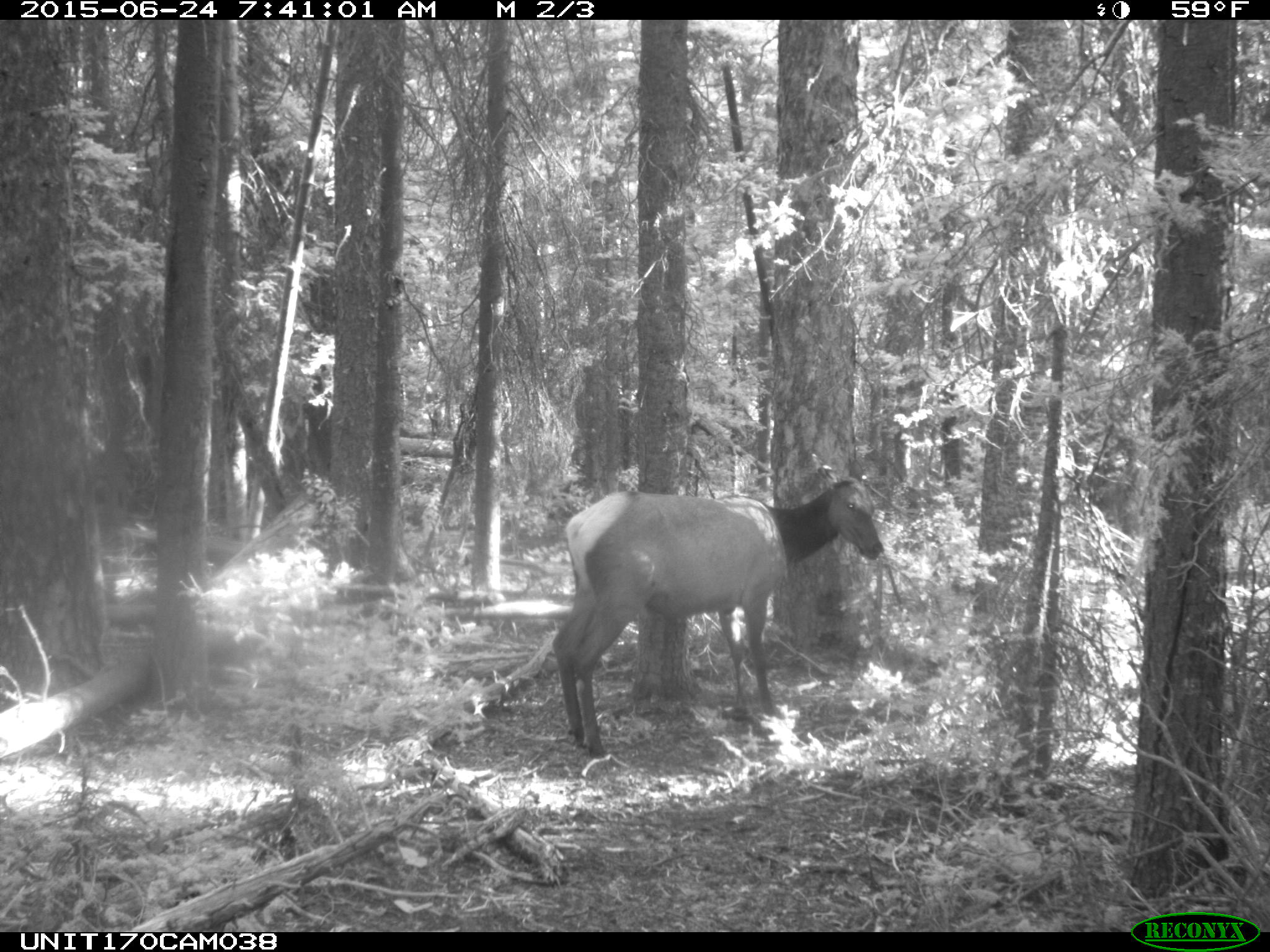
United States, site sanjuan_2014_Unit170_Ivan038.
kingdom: Animalia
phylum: Chordata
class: Mammalia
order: Artiodactyla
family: Cervidae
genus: Cervus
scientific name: Cervus elaphus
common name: red deer